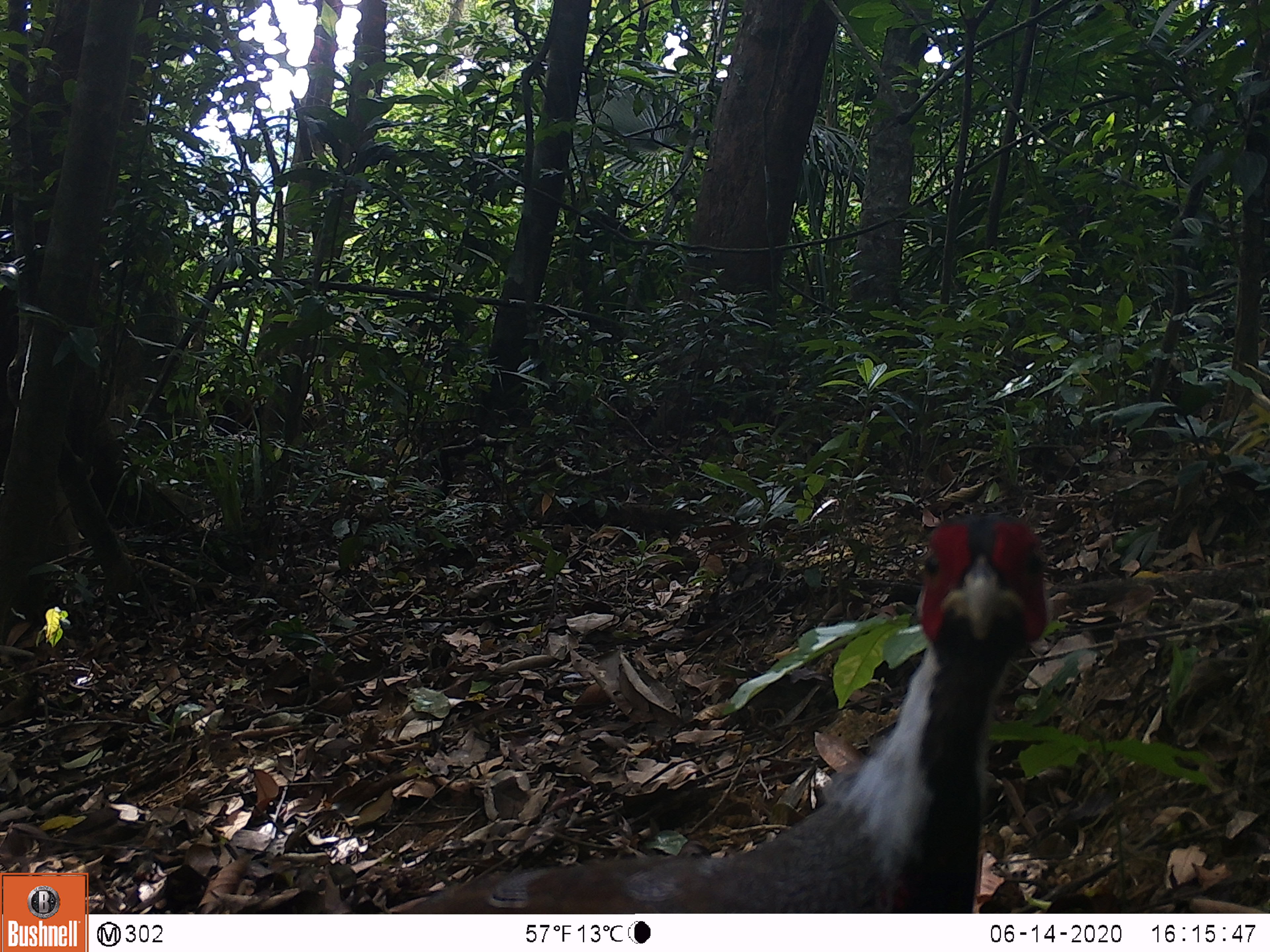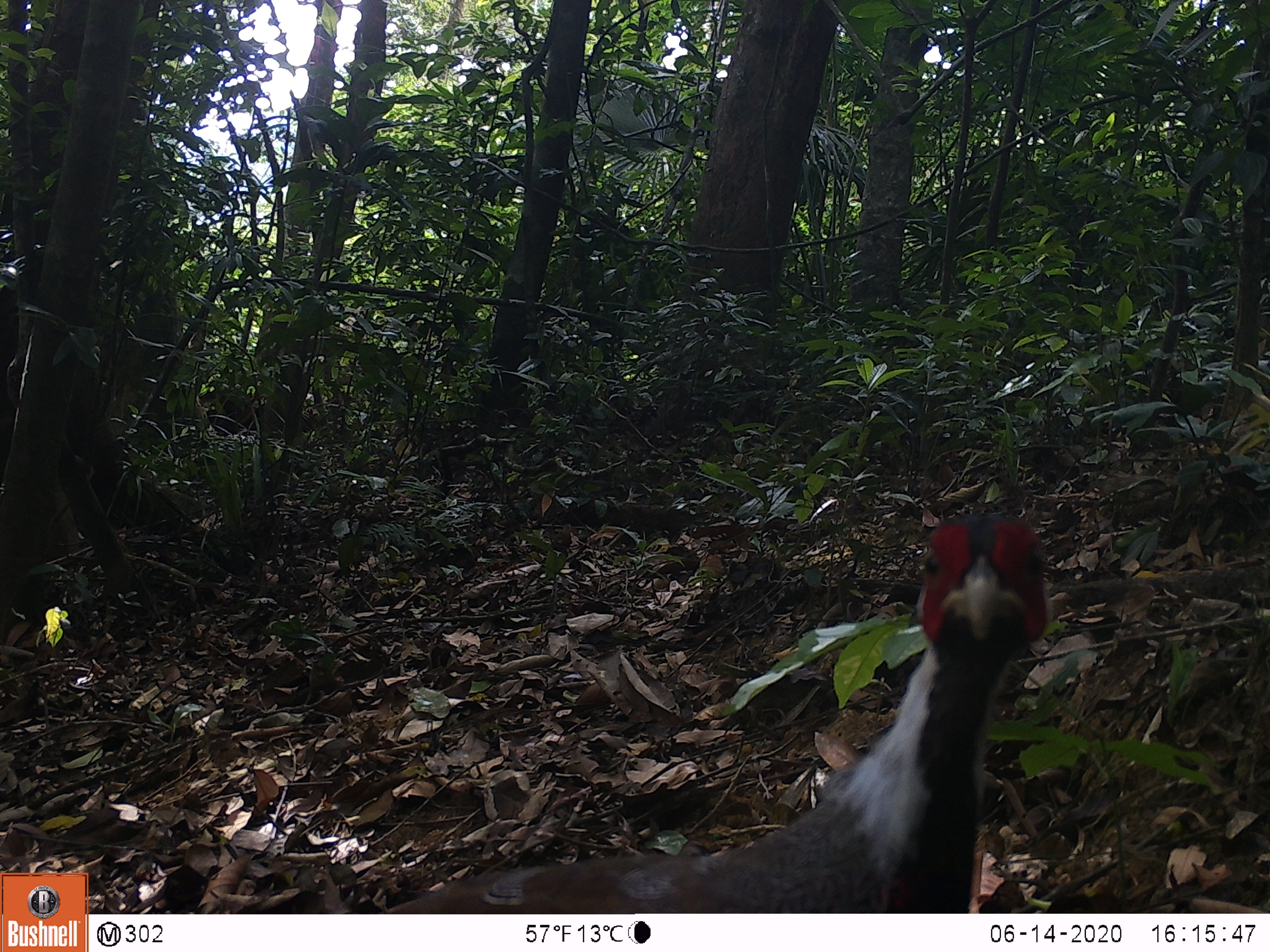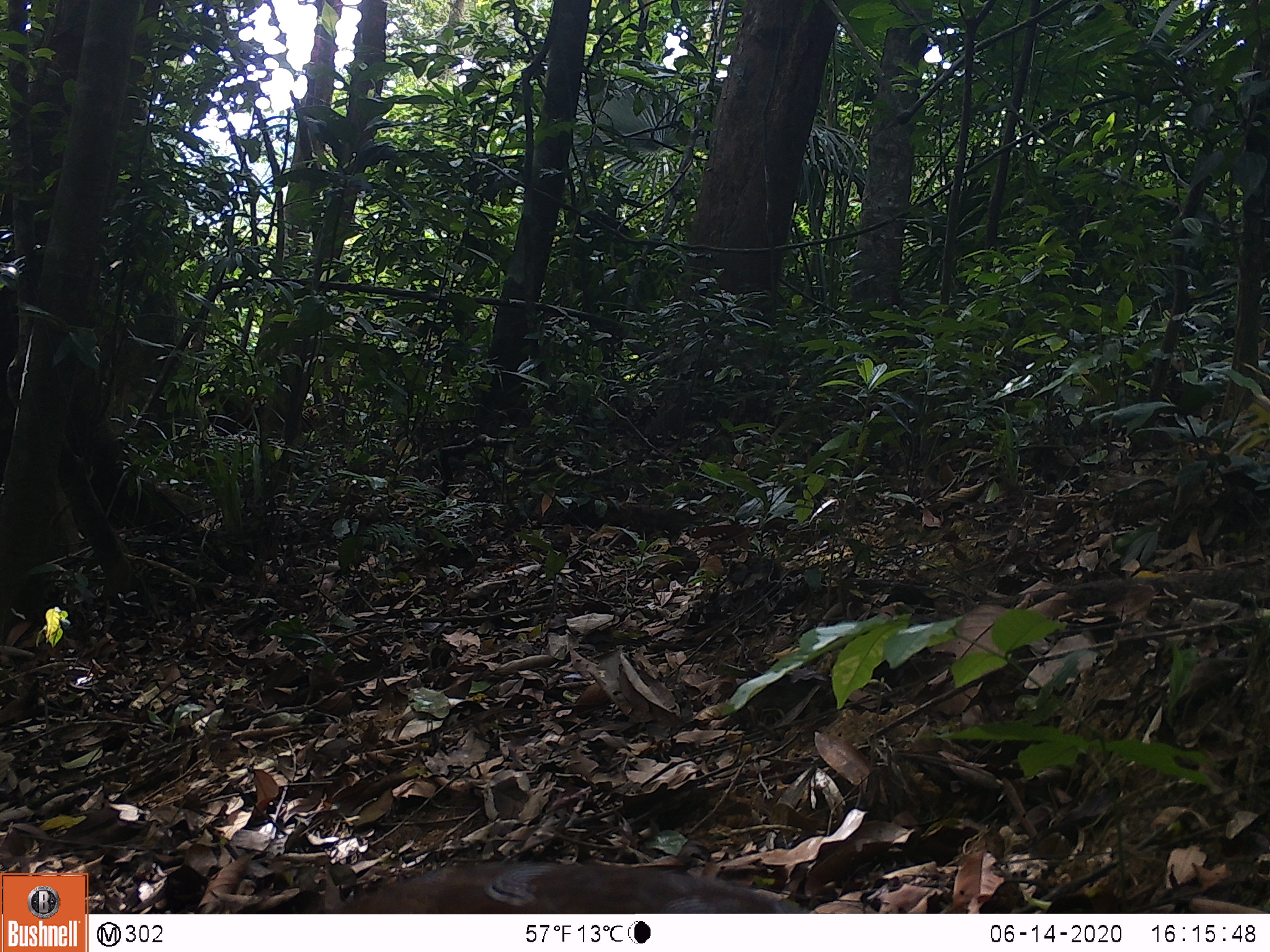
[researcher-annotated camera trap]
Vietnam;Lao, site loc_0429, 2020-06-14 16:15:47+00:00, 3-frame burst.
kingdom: Animalia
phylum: Chordata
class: Aves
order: Galliformes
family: Phasianidae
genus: Lophura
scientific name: Lophura nycthemera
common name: silver pheasant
Silver pheasant (Lophura nycthemera). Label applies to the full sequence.